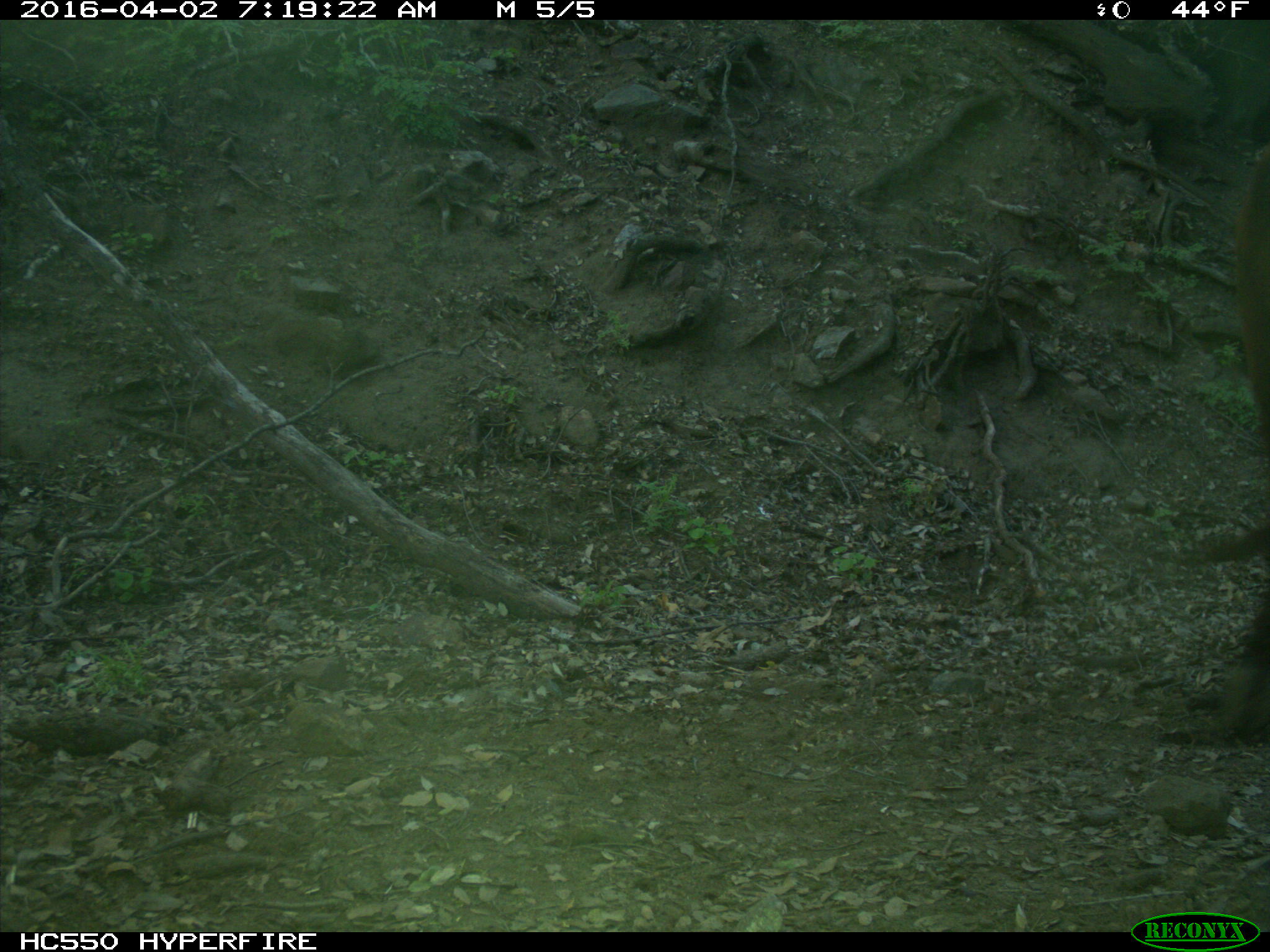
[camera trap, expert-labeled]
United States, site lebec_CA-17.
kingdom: Animalia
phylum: Chordata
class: Mammalia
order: Artiodactyla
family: Bovidae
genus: Bos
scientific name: Bos taurus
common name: domestic cow